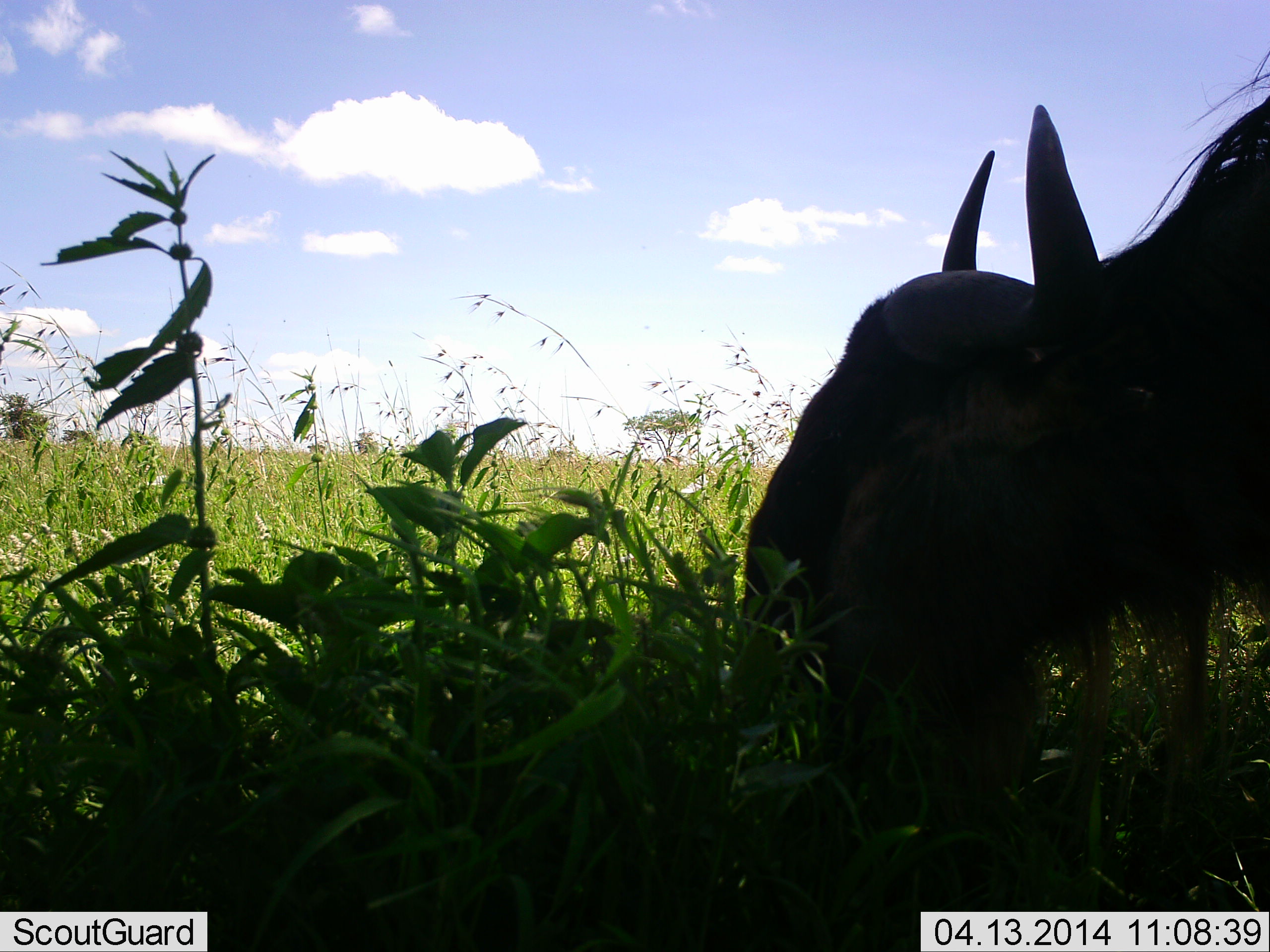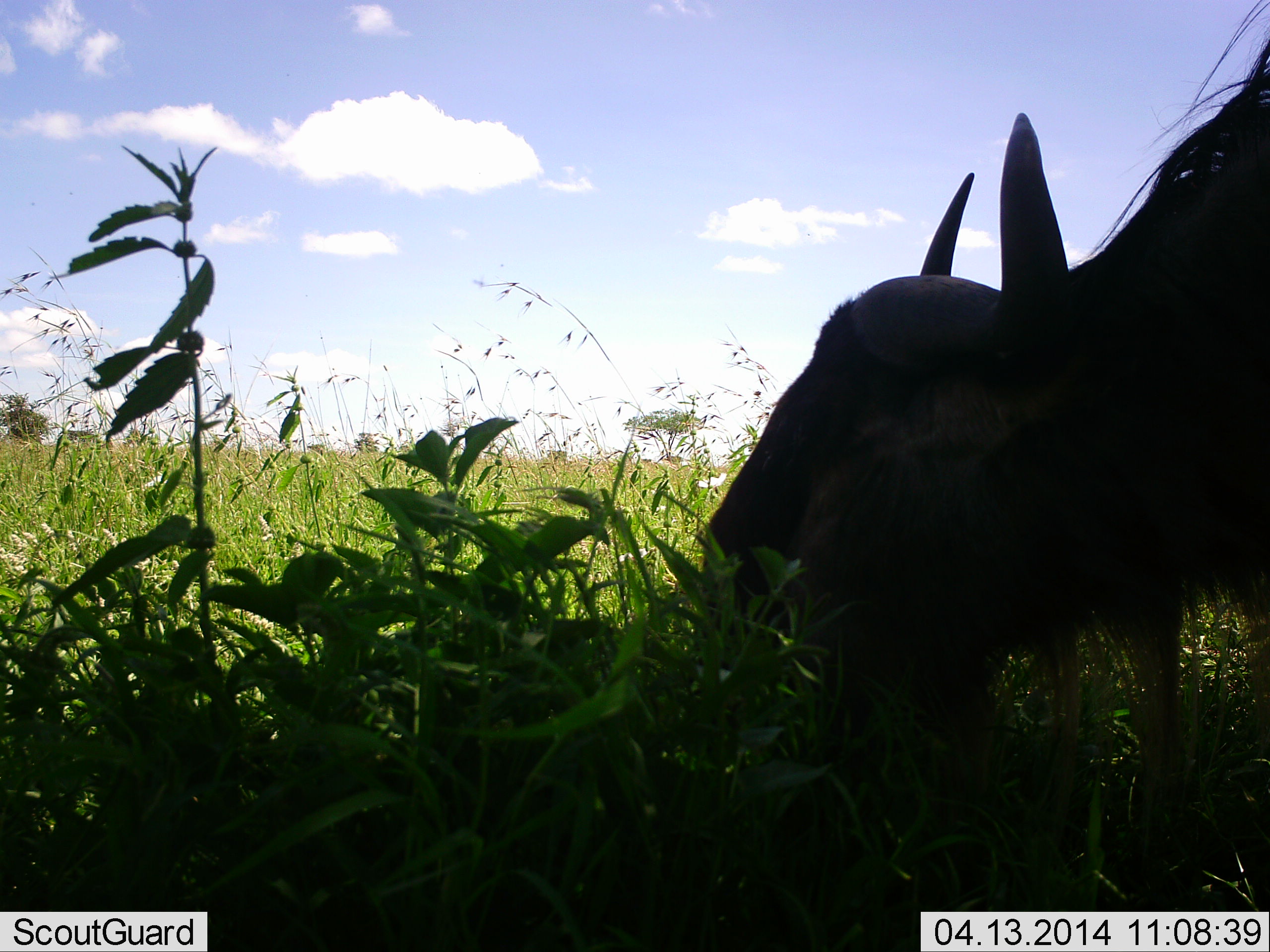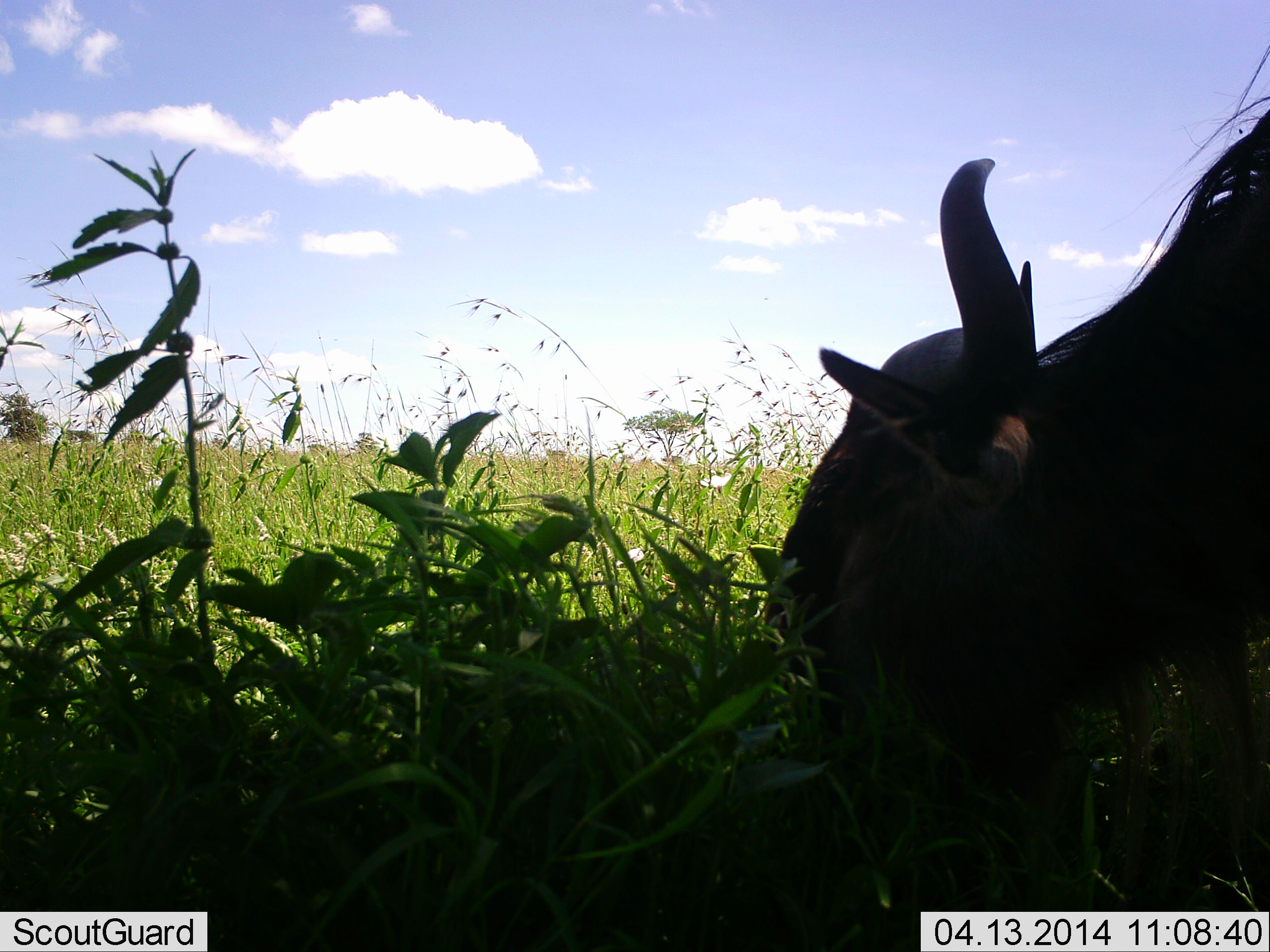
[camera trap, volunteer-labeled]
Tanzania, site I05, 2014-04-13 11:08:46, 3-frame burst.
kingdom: Animalia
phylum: Chordata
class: Mammalia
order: Artiodactyla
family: Bovidae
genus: Connochaetes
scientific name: Connochaetes taurinus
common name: blue wildebeest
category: wildebeest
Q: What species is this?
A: Wildebeest (blue wildebeest) (Connochaetes taurinus).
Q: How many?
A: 1.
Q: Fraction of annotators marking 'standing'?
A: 0%.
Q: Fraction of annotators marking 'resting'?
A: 0%.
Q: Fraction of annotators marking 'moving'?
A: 0%.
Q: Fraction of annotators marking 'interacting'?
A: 0%.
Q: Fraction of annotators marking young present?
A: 0%.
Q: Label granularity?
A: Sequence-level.